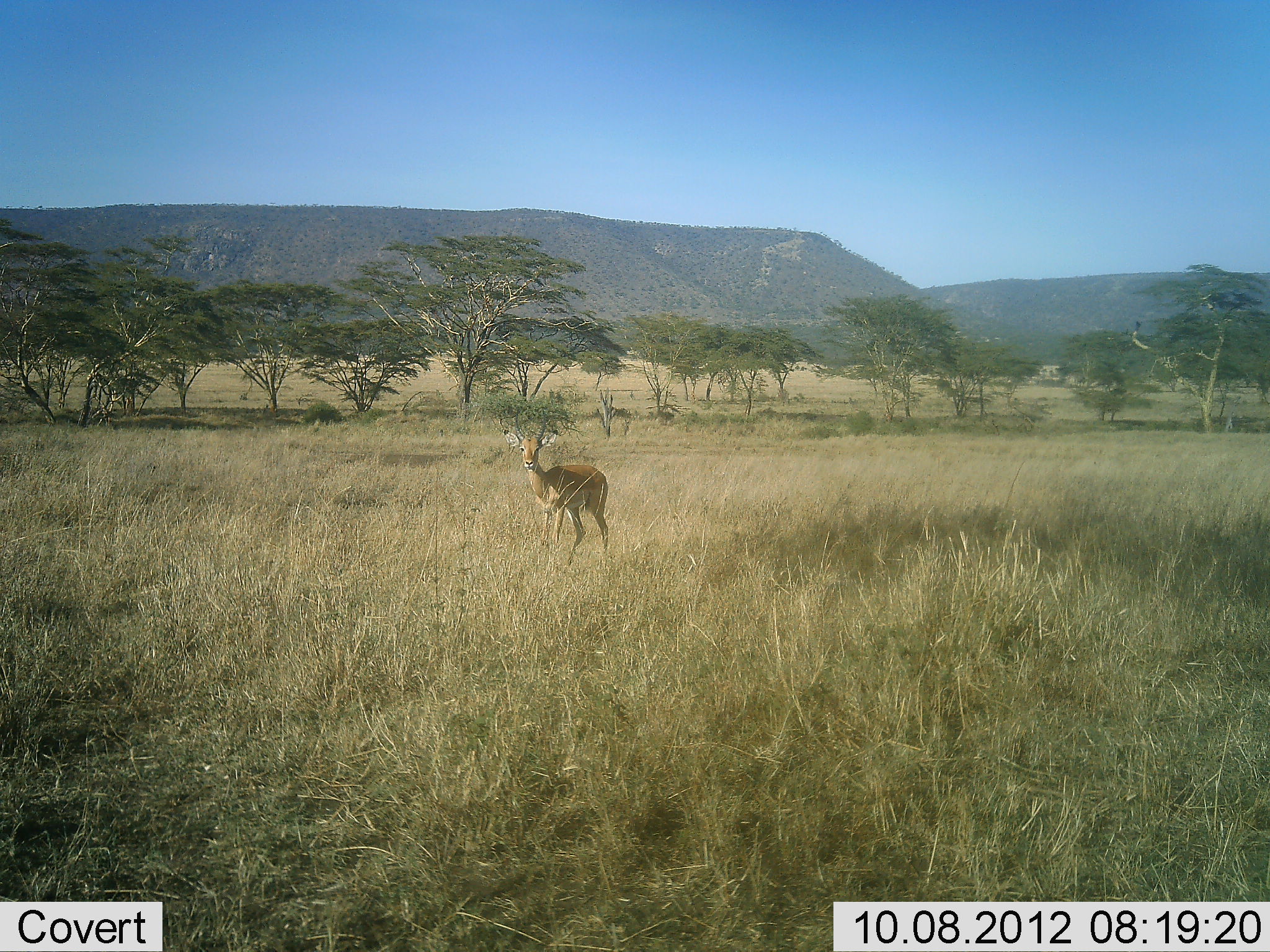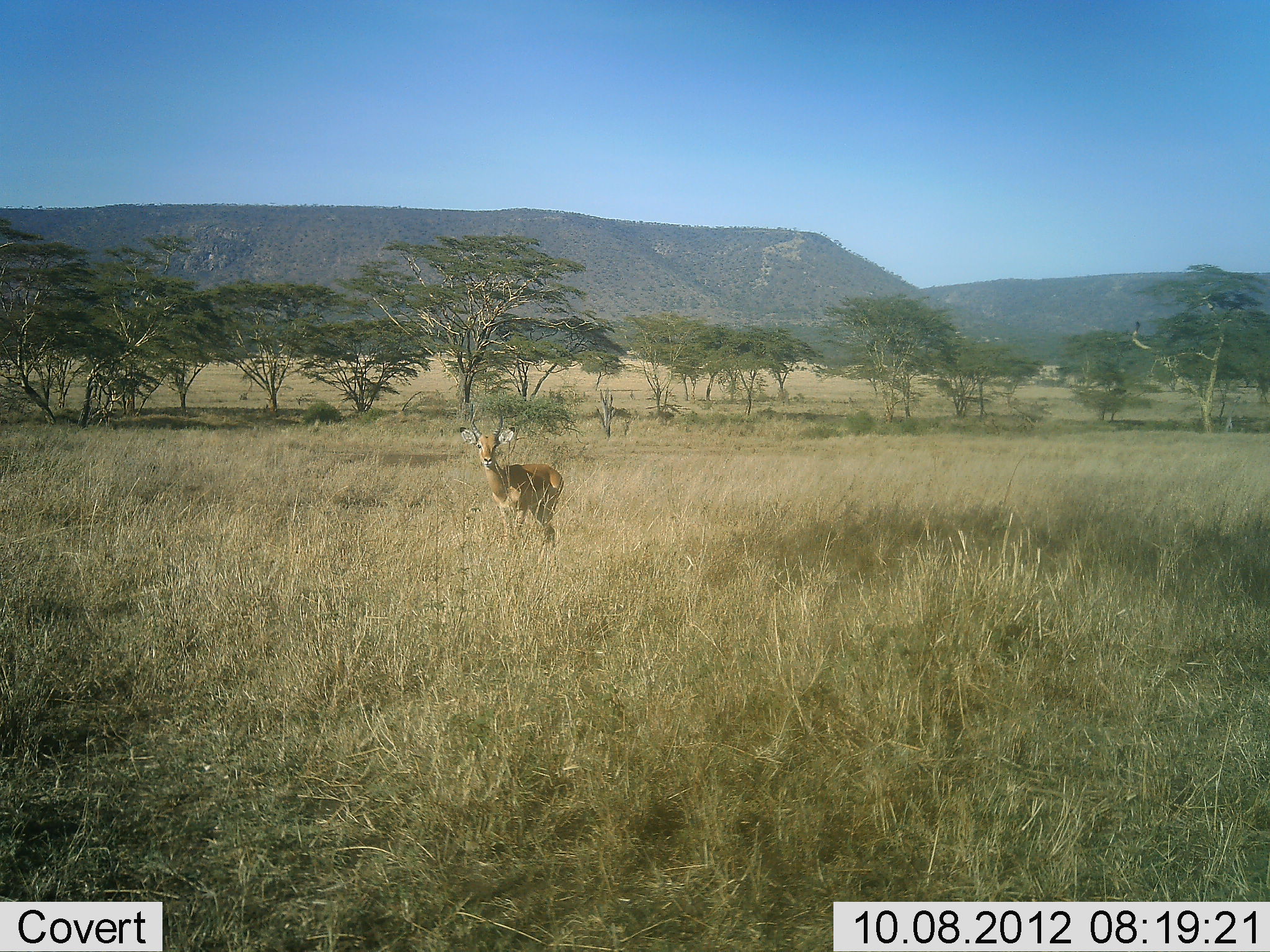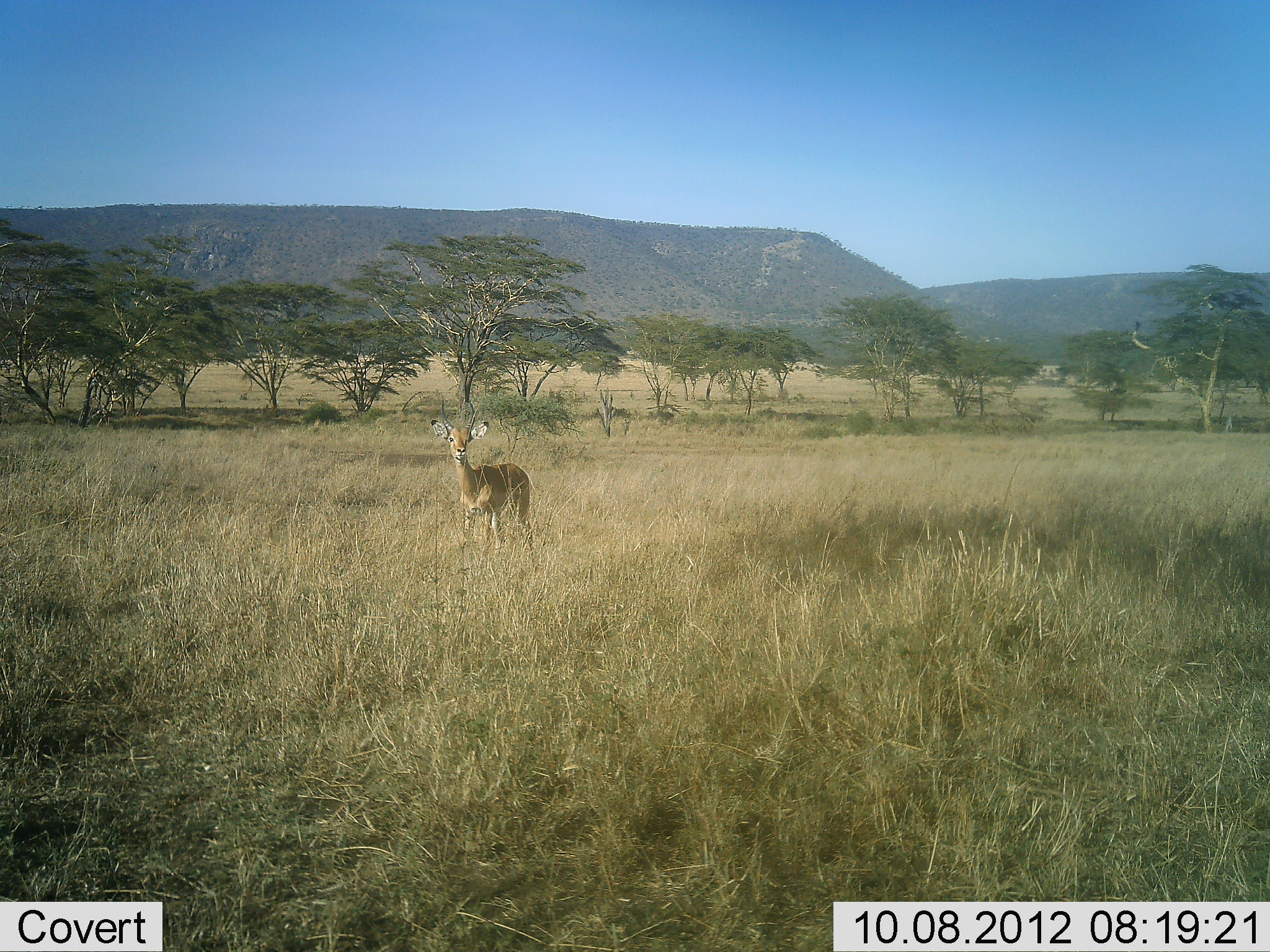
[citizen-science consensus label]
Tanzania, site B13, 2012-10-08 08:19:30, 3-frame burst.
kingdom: Animalia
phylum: Chordata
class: Mammalia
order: Artiodactyla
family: Bovidae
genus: Aepyceros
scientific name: Aepyceros melampus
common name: impala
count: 1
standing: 30%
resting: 0%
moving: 70%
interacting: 0%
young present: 0%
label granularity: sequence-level